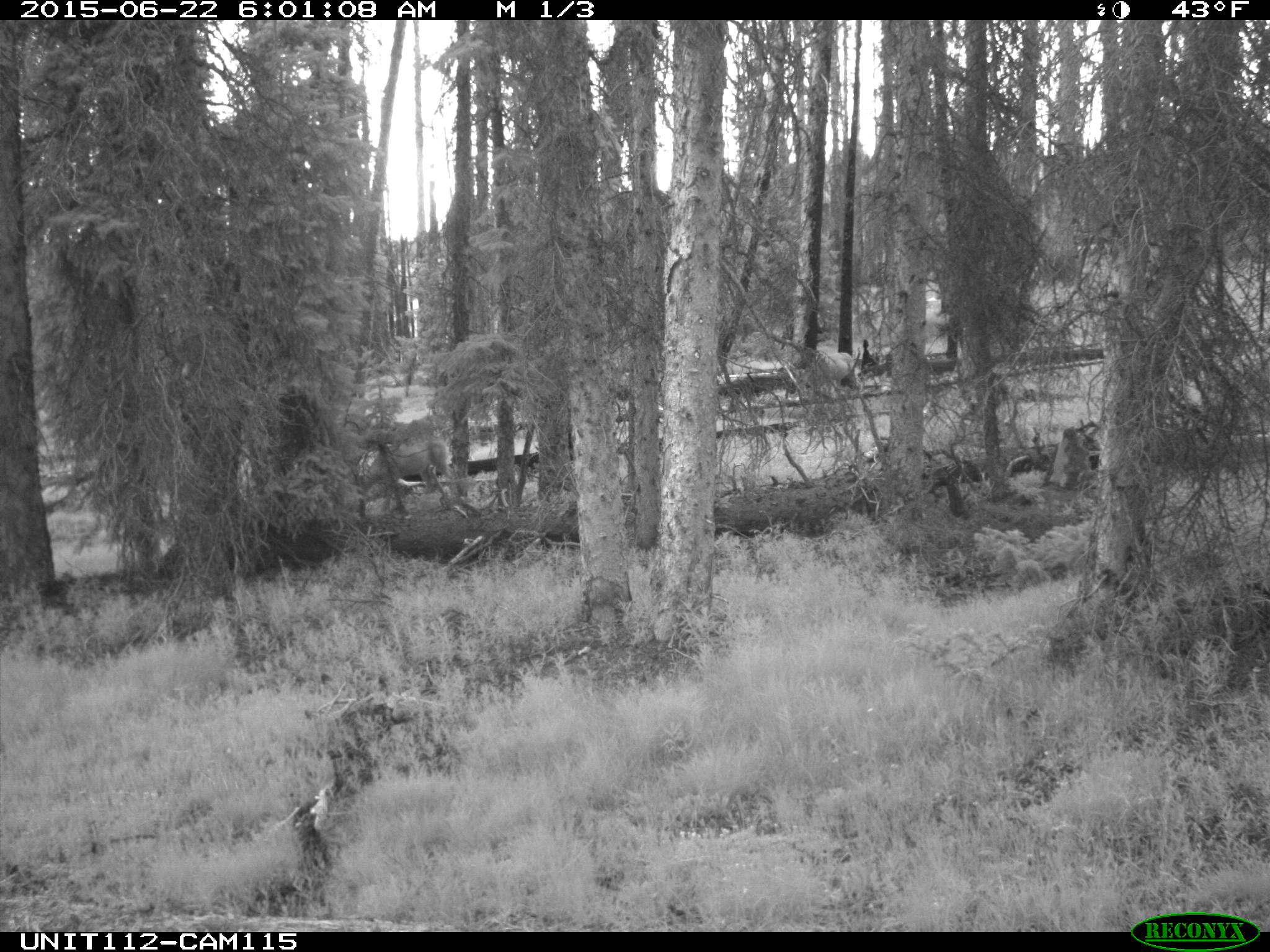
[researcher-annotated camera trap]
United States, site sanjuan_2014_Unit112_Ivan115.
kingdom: Animalia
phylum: Chordata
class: Mammalia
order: Artiodactyla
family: Cervidae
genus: Odocoileus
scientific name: Odocoileus hemionus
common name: mule deer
Odocoileus hemionus (mule deer).